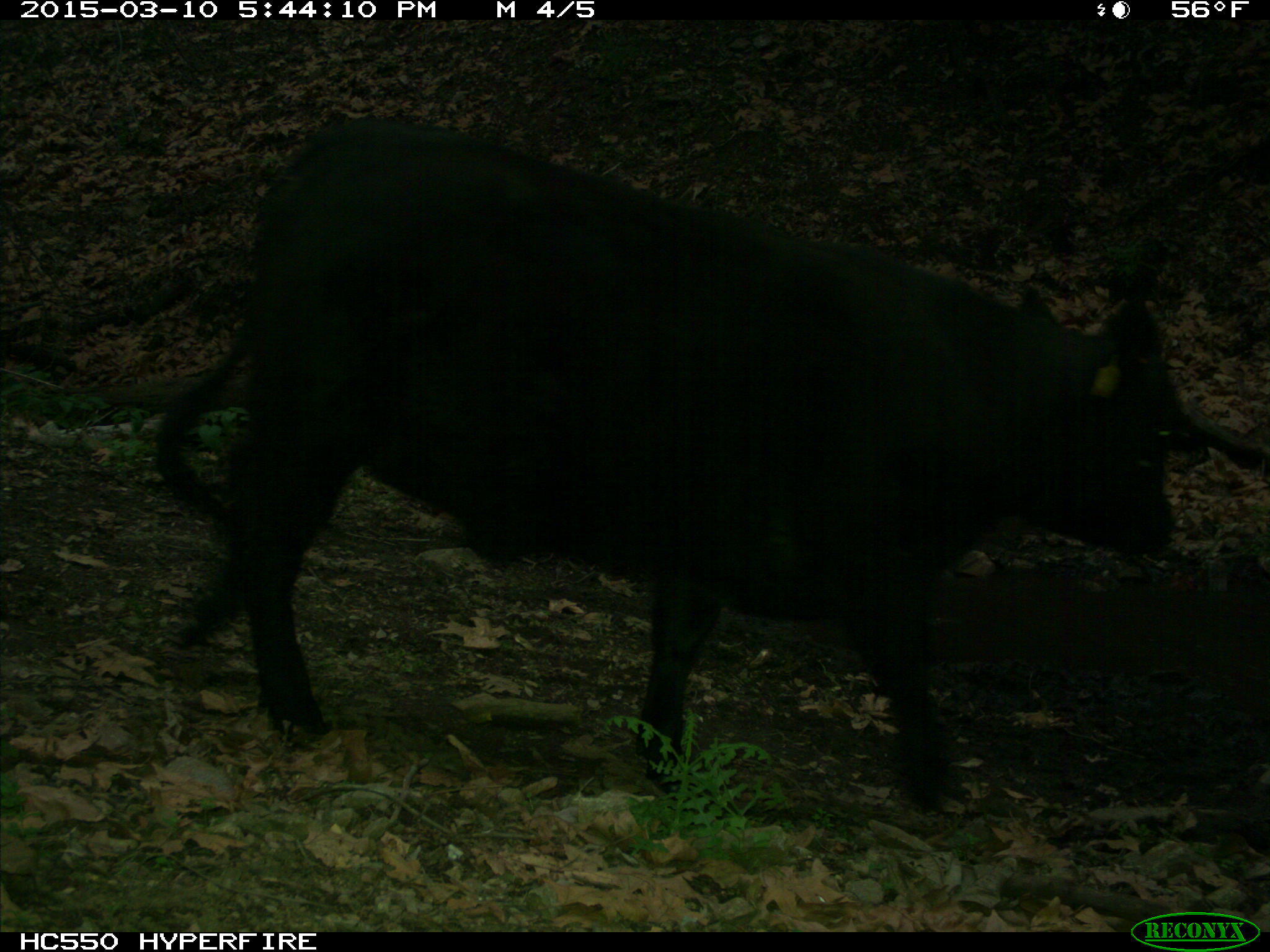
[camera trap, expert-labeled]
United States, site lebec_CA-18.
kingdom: Animalia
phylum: Chordata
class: Mammalia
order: Artiodactyla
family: Bovidae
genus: Bos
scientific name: Bos taurus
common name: domestic cow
Bos taurus (domestic cow).